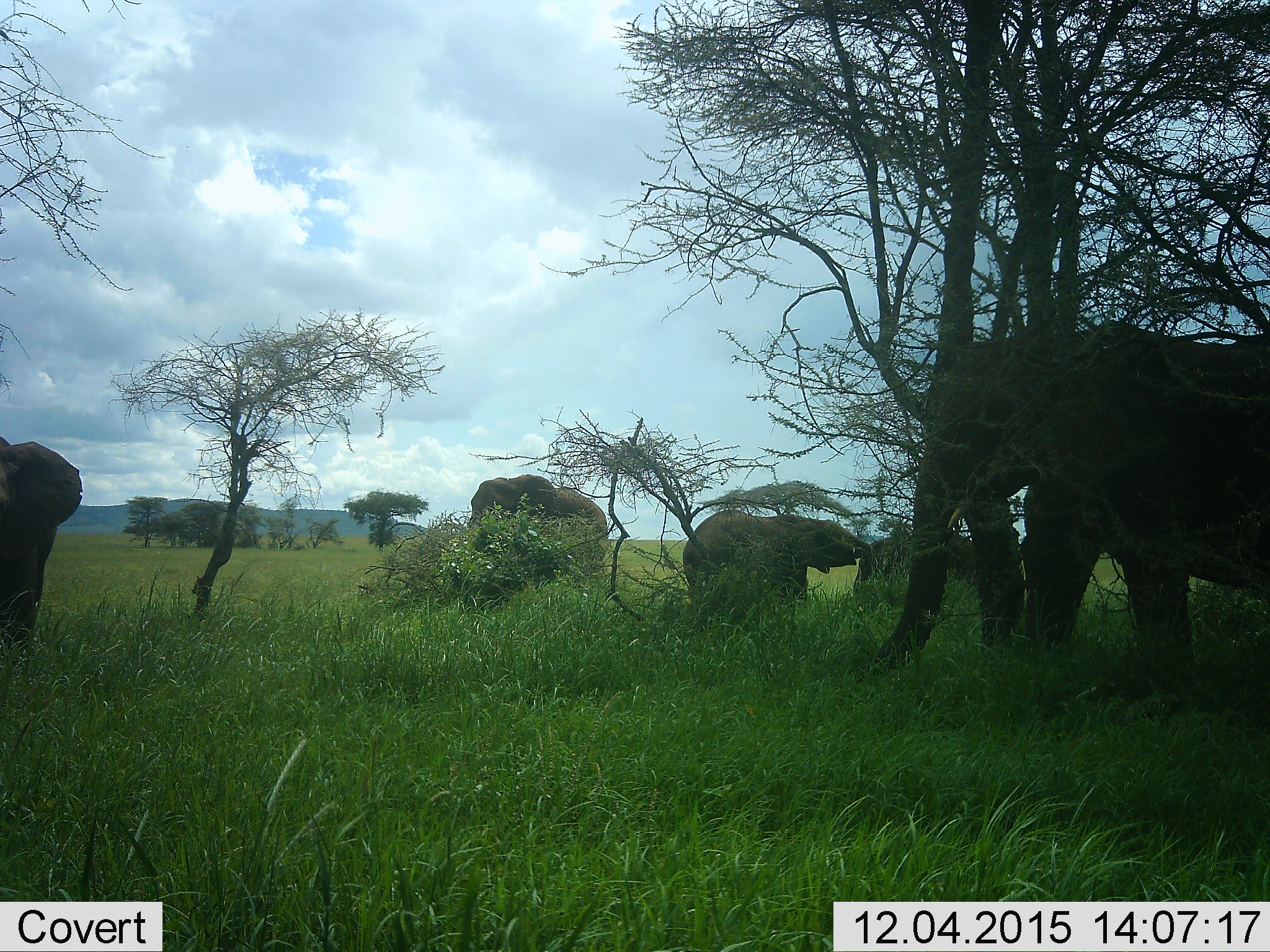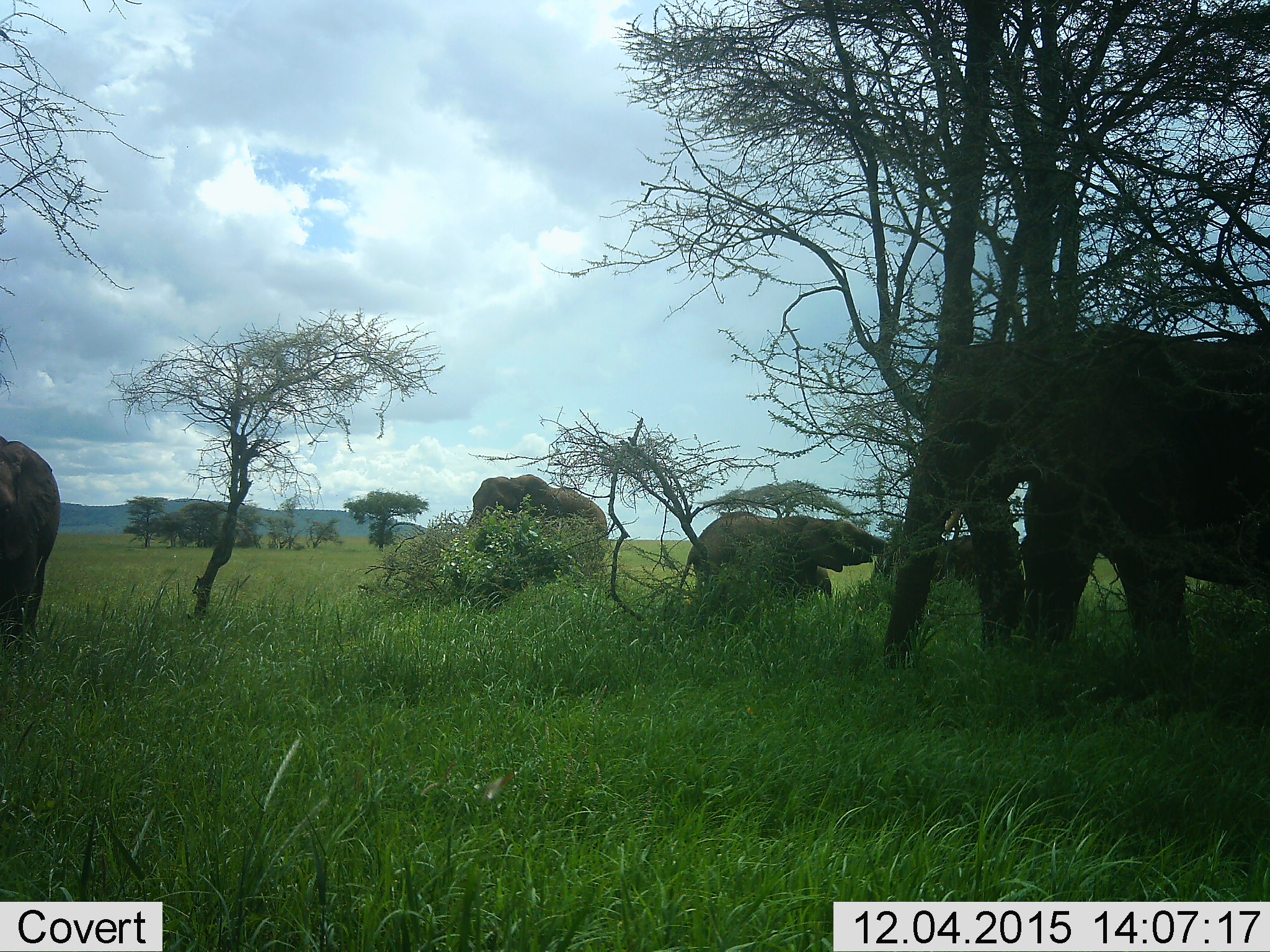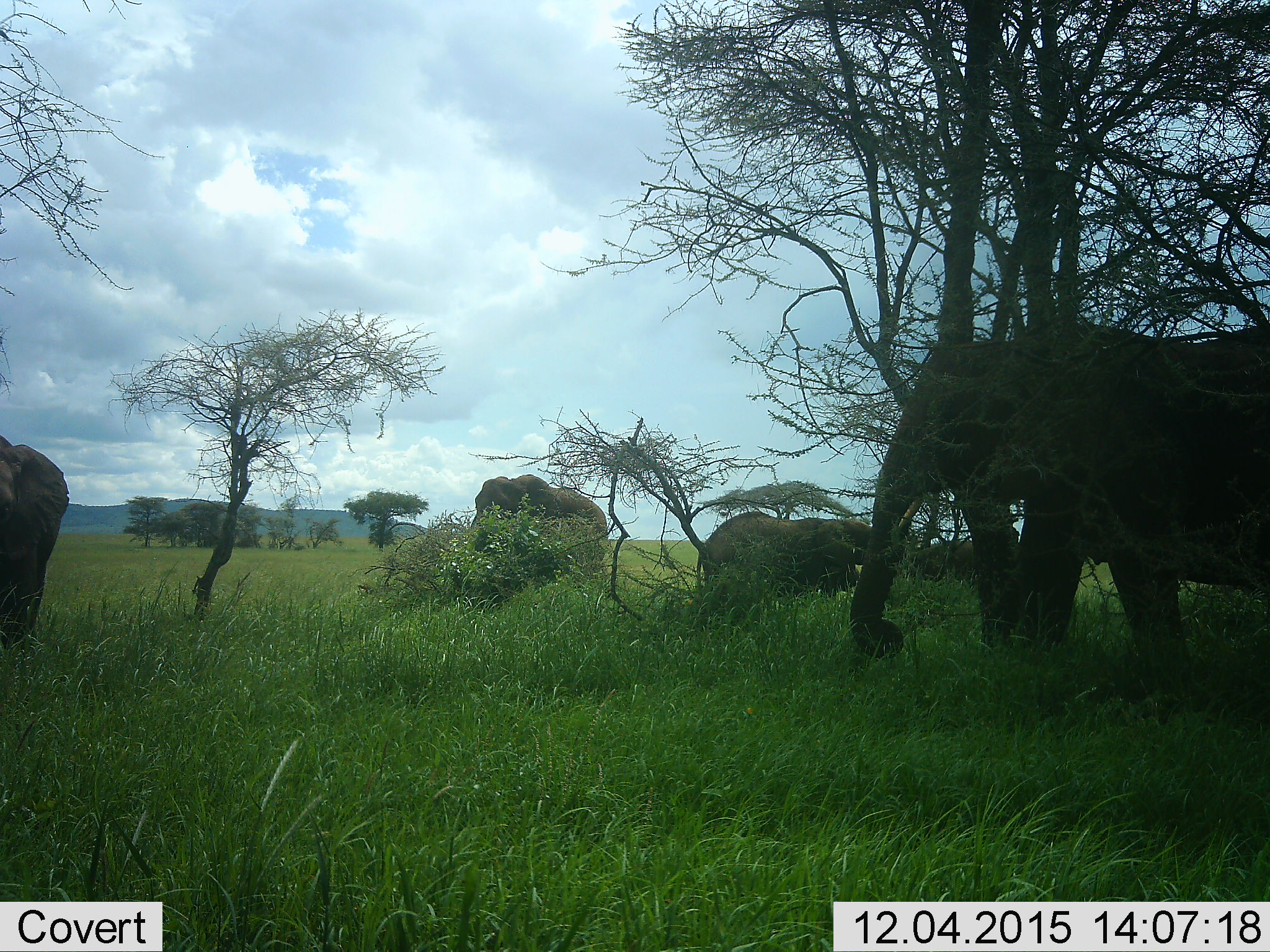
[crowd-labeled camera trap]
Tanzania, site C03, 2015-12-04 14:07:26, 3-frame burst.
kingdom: Animalia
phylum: Chordata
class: Mammalia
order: Proboscidea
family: Elephantidae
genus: Loxodonta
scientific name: Loxodonta africana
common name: african bush elephant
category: elephant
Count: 5.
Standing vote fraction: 65%.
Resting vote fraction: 0%.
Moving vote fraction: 40%.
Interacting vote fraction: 20%.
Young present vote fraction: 50%.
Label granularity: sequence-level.